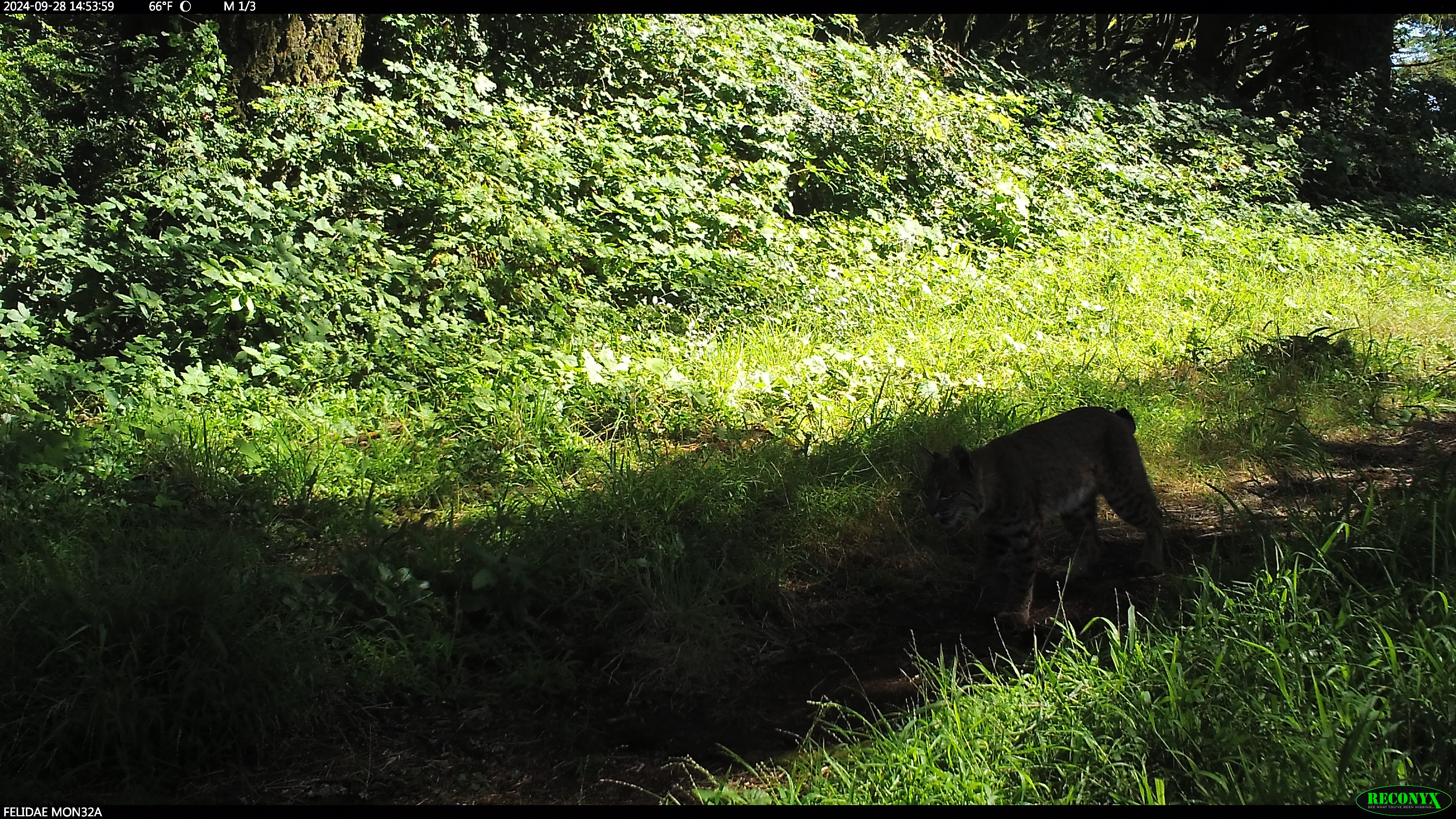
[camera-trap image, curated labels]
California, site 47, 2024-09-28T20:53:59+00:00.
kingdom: Animalia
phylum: Chordata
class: Mammalia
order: Carnivora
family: Felidae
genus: Lynx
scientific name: Lynx rufus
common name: bobcat